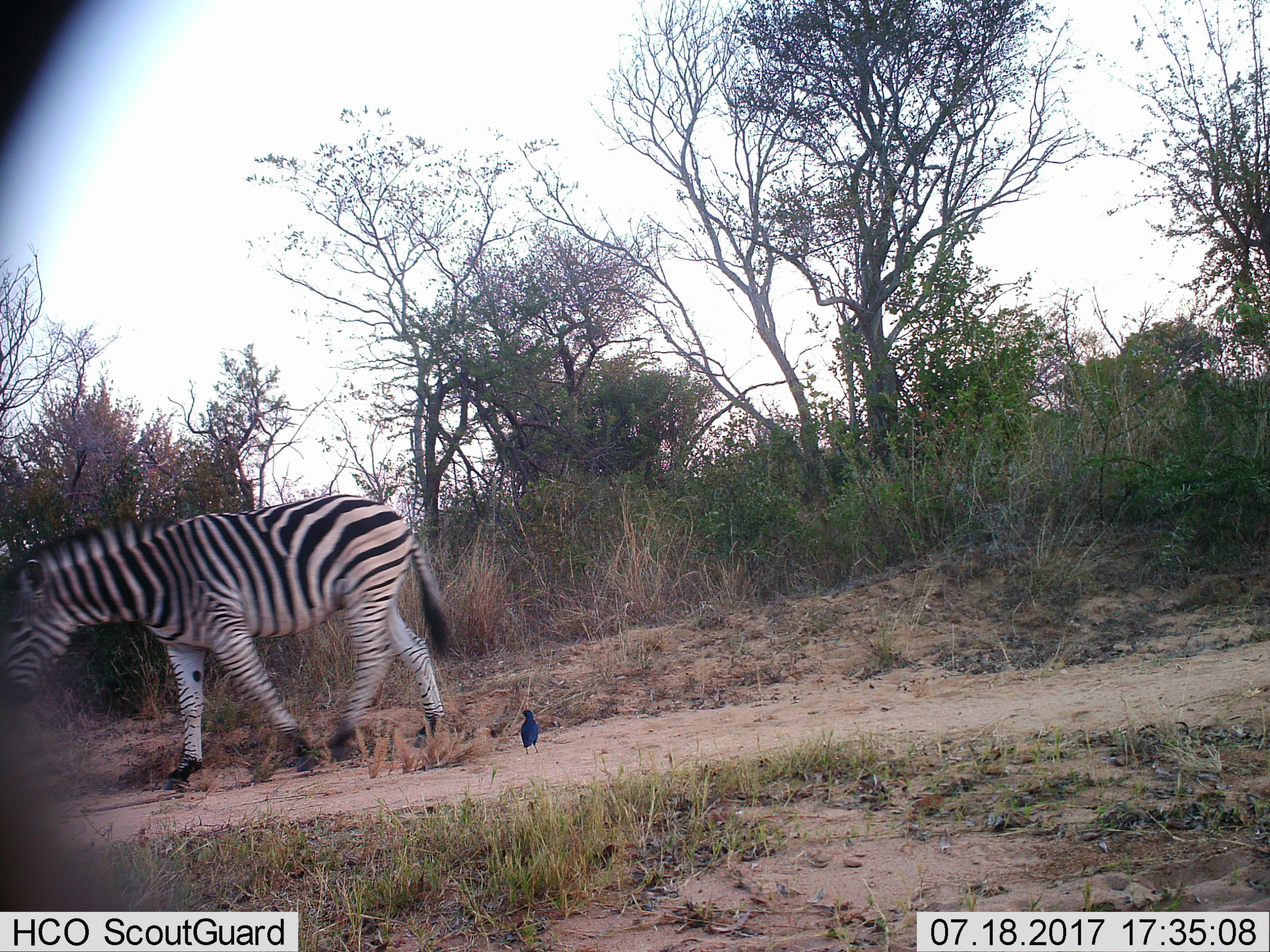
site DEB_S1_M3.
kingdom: Animalia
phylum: Chordata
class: Aves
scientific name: Aves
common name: bird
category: birdother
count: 1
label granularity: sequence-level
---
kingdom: Animalia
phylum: Chordata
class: Mammalia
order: Perissodactyla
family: Equidae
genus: Equus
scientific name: Equus quagga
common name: plains zebra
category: zebraplains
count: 1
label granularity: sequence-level